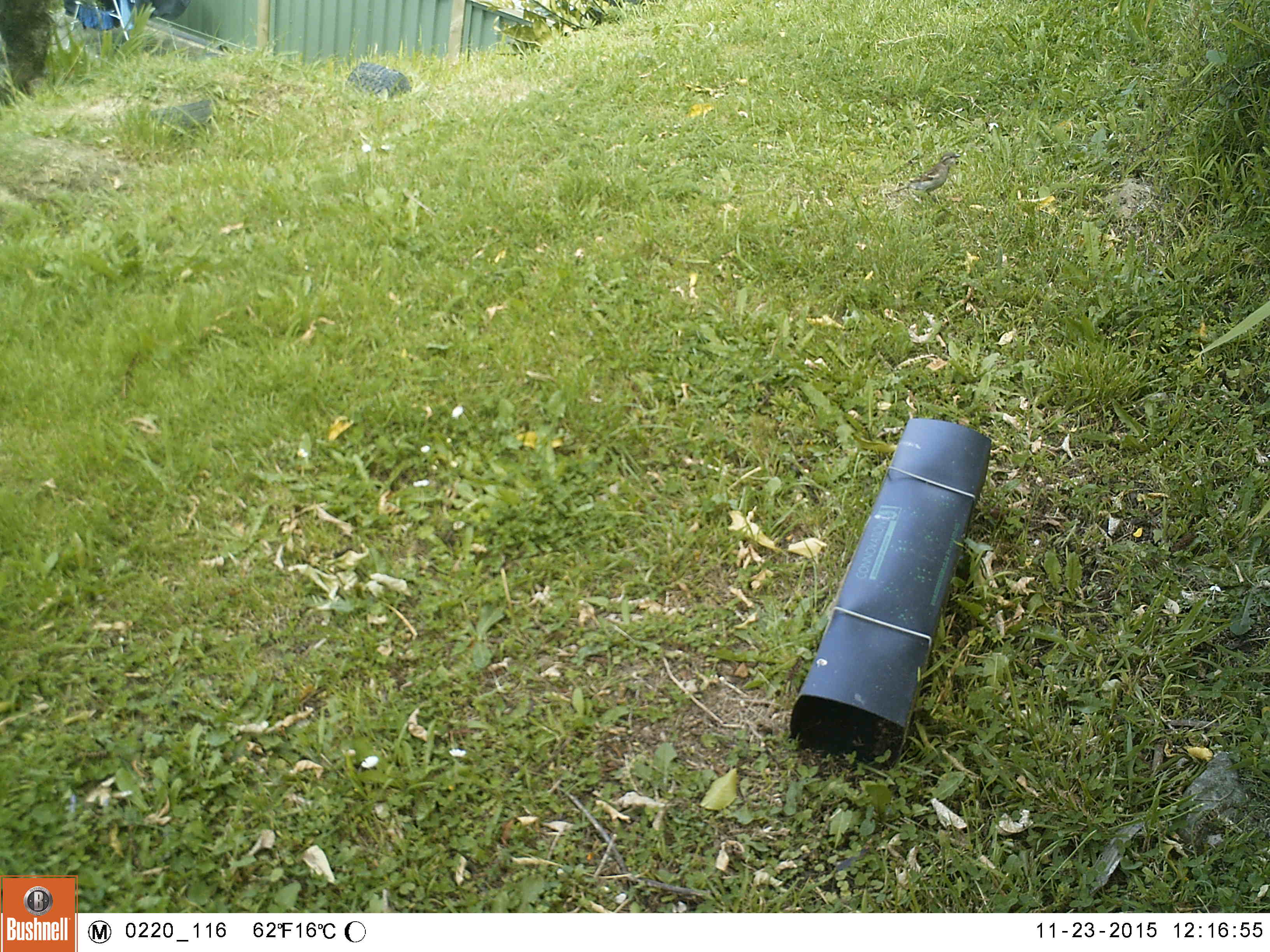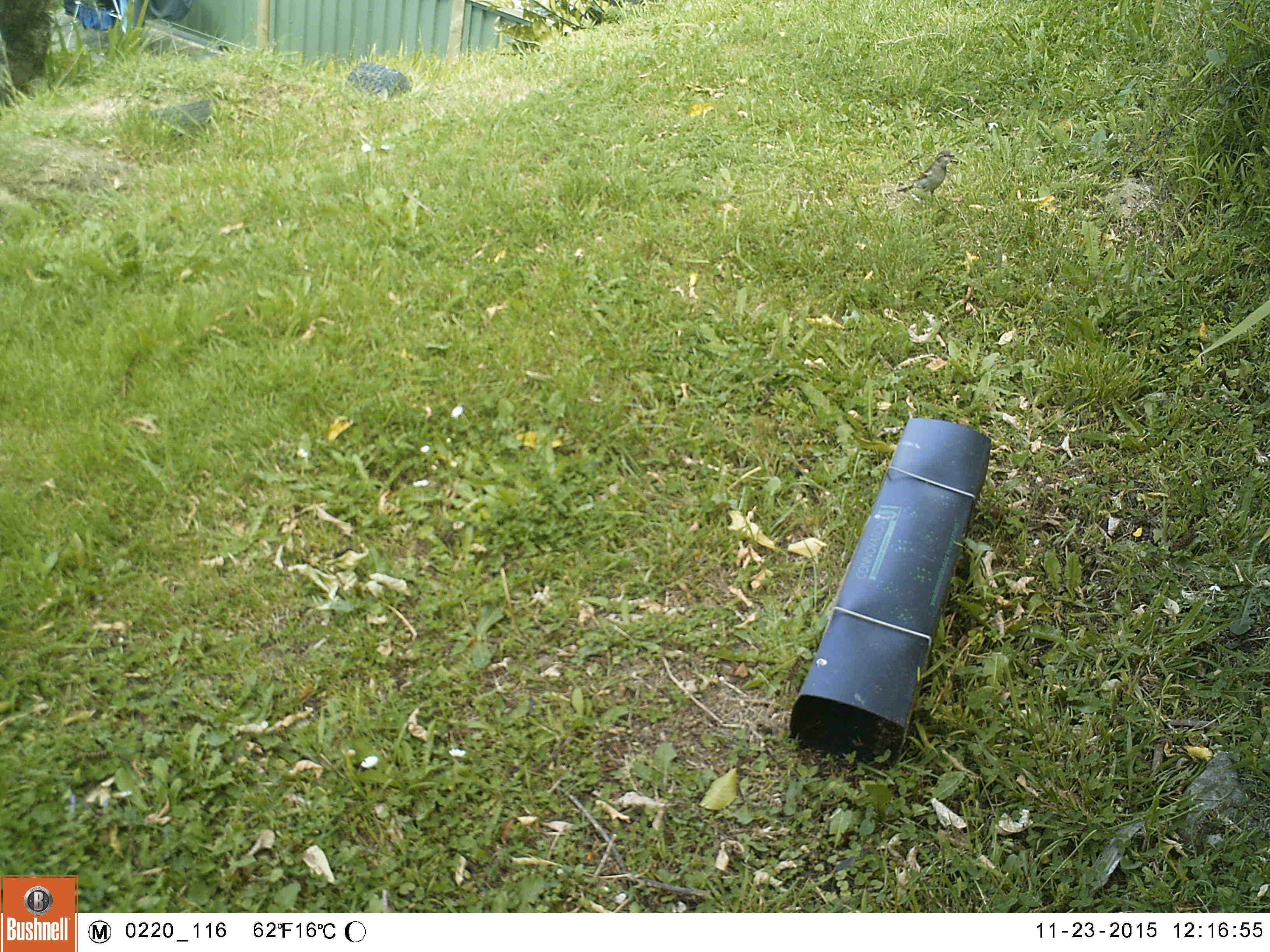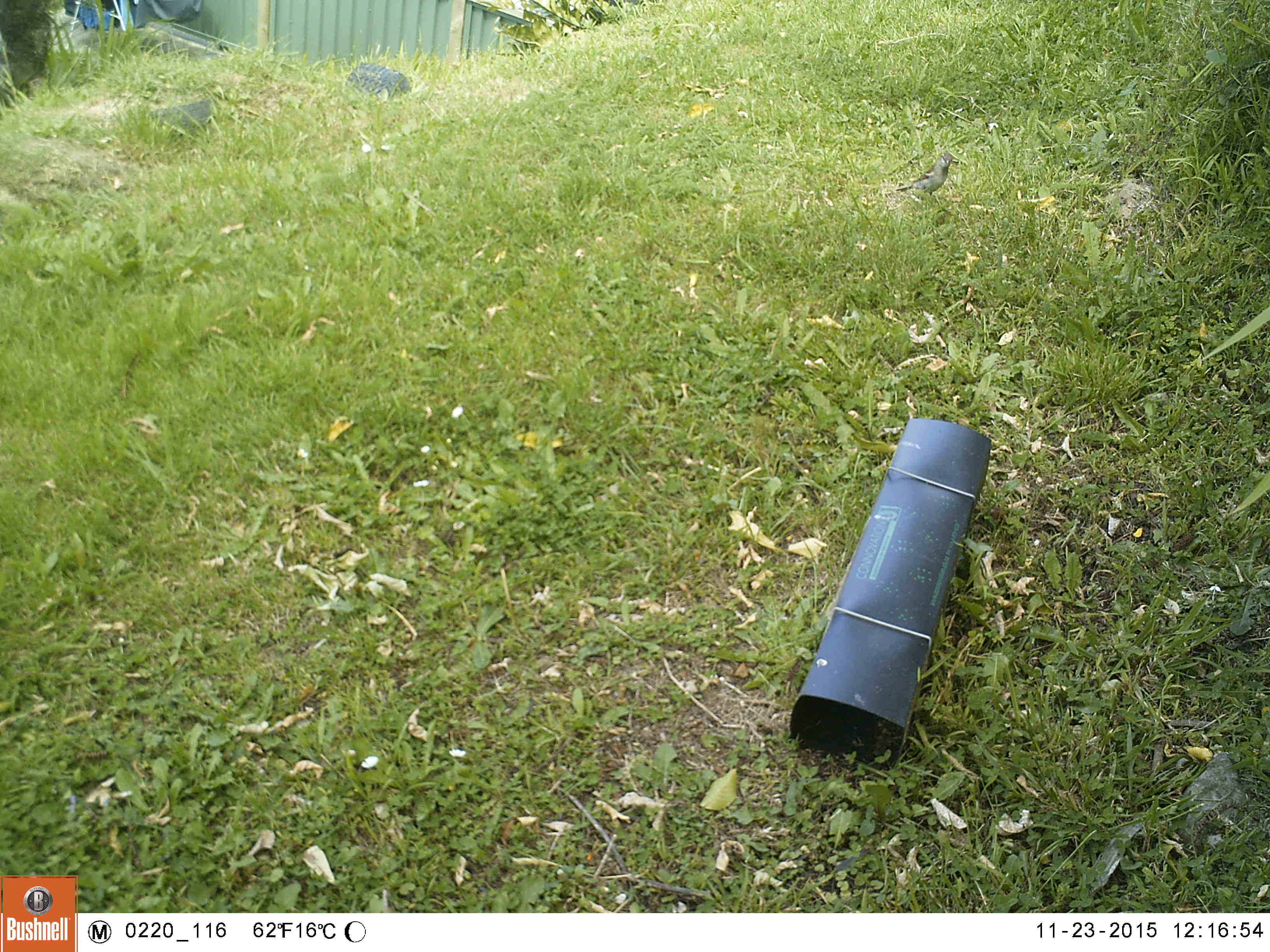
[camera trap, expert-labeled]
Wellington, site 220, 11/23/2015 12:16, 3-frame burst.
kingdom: Animalia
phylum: Chordata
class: Aves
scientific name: Aves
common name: bird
Bird (Aves).